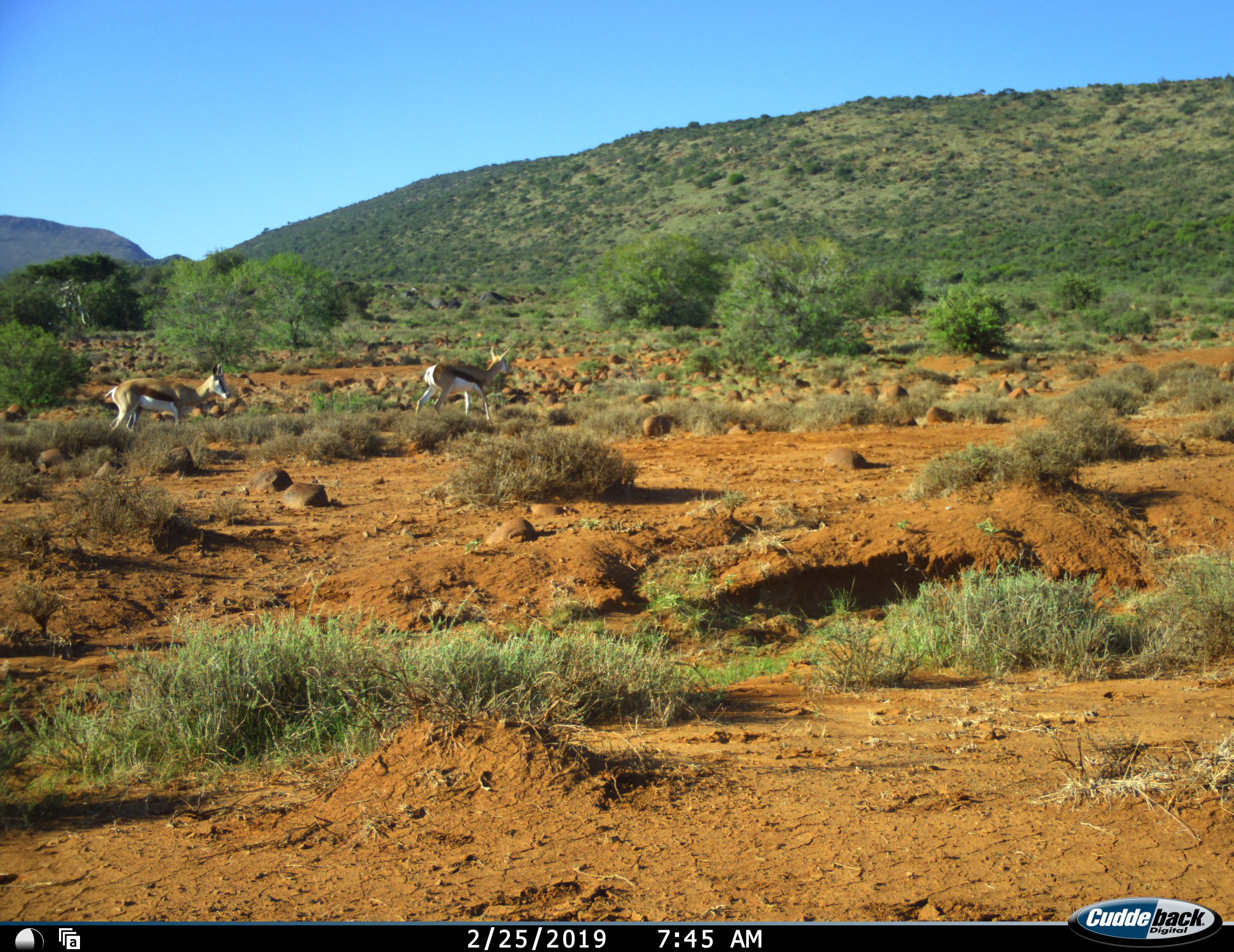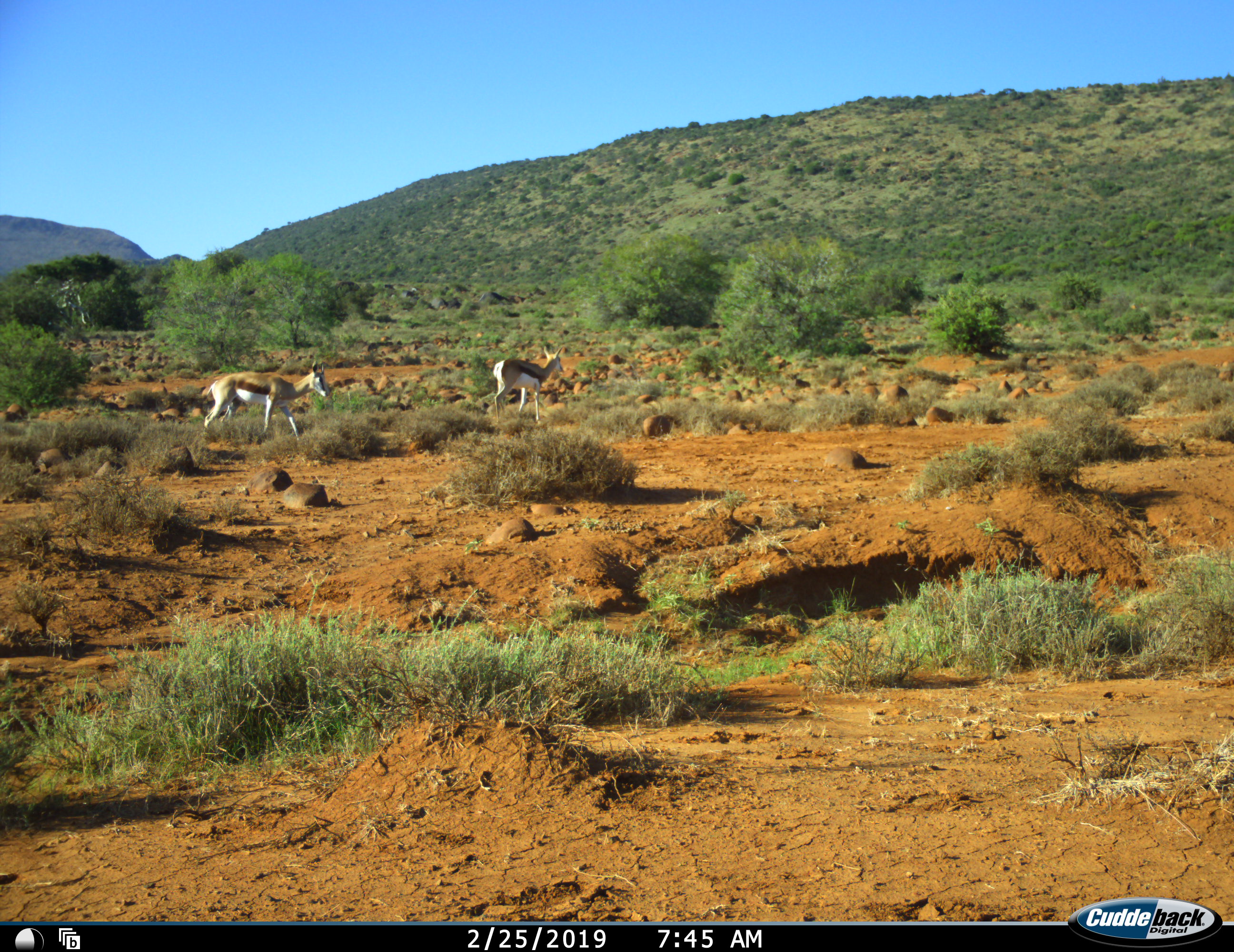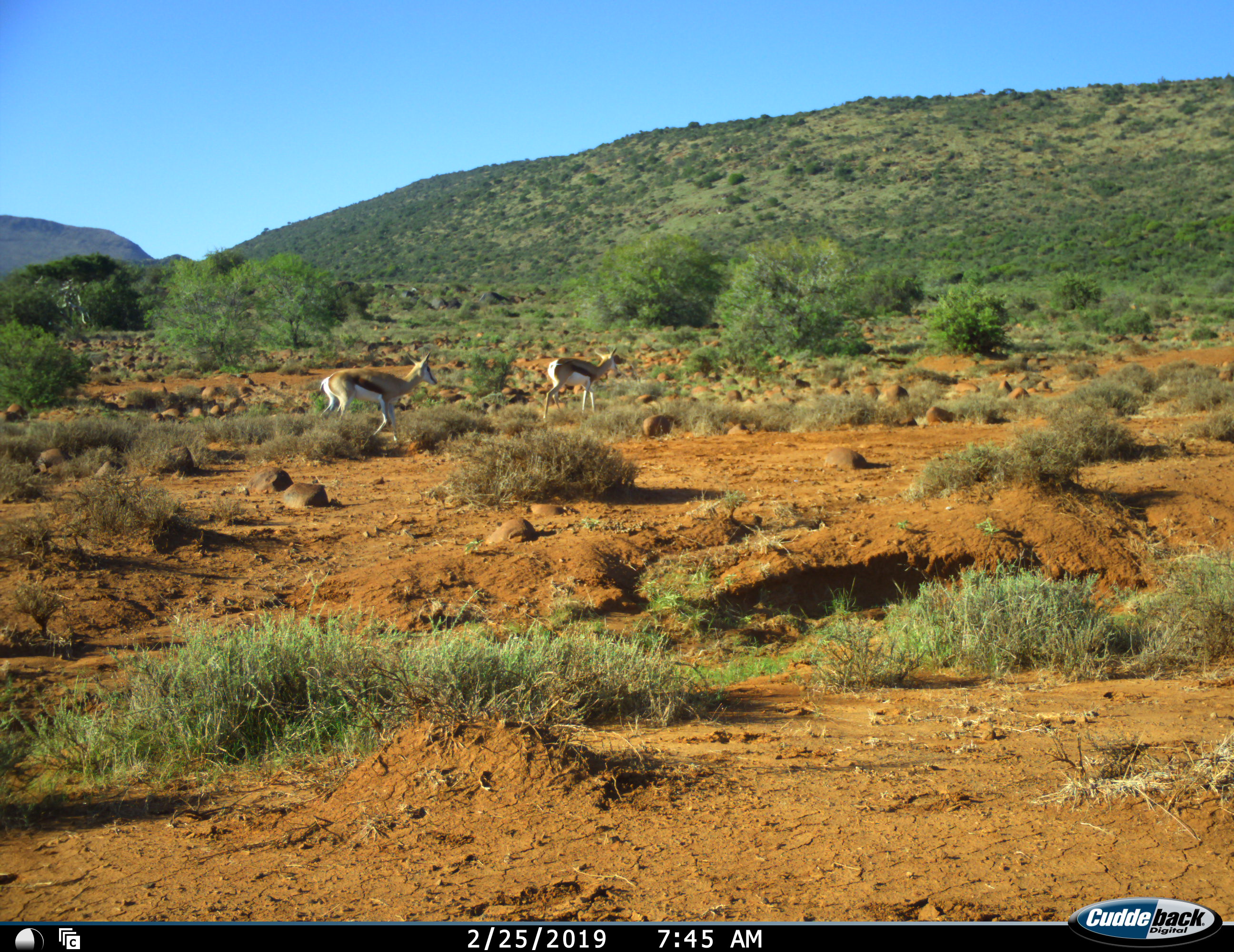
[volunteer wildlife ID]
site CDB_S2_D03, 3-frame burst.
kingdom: Animalia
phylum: Chordata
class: Mammalia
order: Artiodactyla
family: Bovidae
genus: Antidorcas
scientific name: Antidorcas marsupialis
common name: springbok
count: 2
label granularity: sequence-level